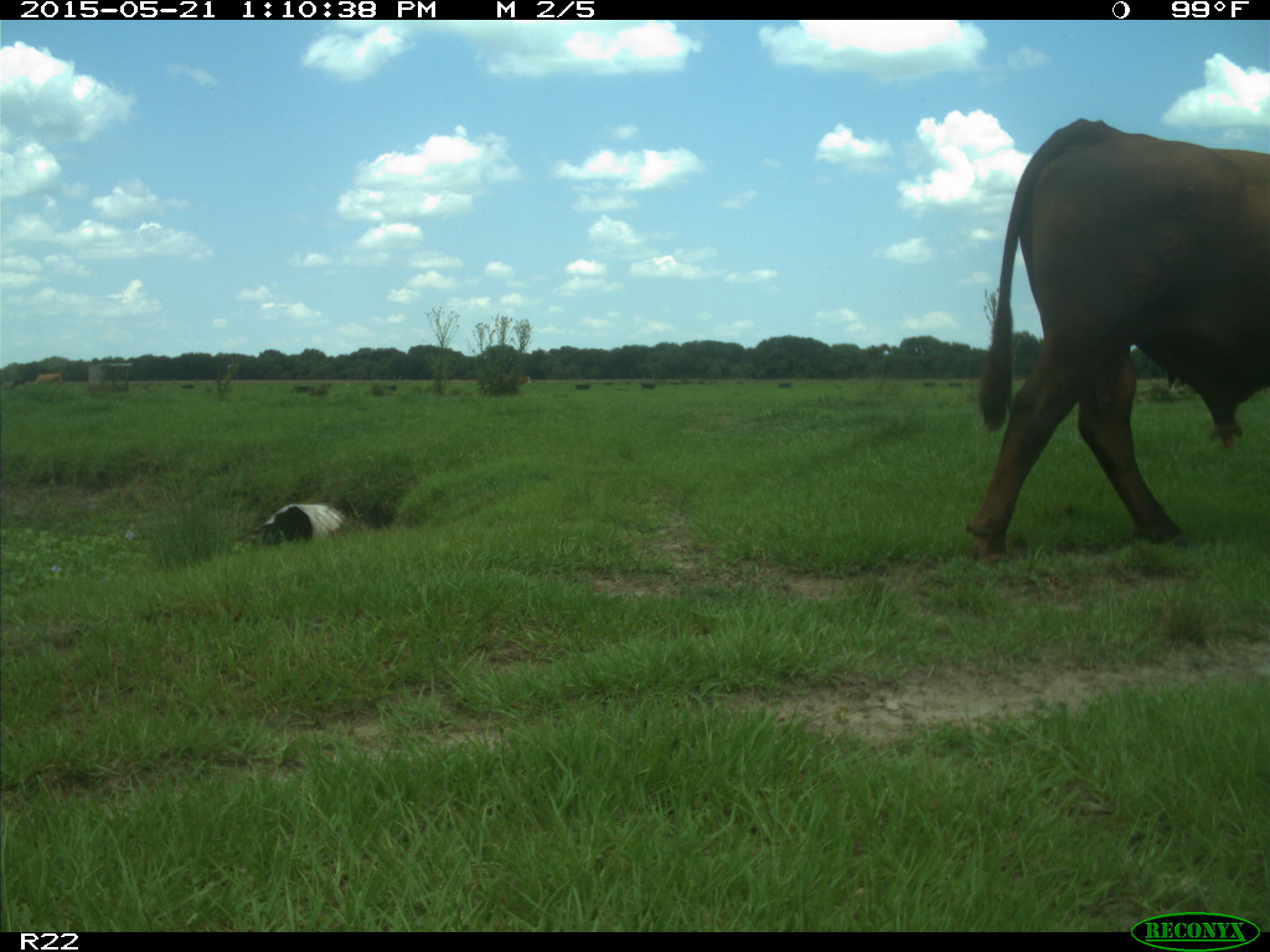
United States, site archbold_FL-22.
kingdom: Animalia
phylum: Chordata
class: Mammalia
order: Artiodactyla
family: Bovidae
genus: Bos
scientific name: Bos taurus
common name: domestic cow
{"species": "Bos taurus (domestic cow)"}